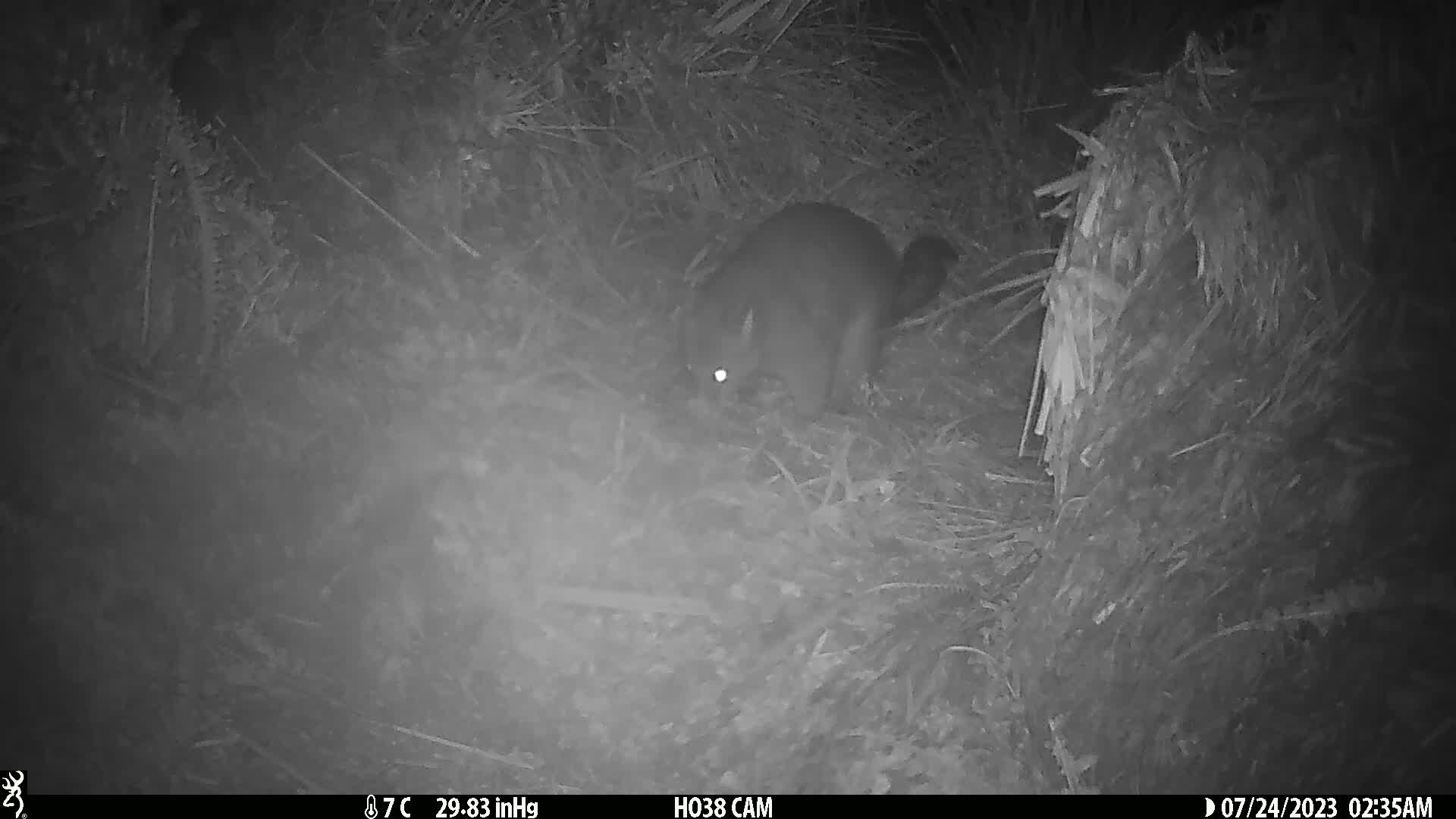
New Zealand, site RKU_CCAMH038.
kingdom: Animalia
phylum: Chordata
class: Mammalia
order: Diprotodontia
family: Phalangeridae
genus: Trichosurus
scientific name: Trichosurus vulpecula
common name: common brushtail possum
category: possum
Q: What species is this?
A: Possum (common brushtail possum) (Trichosurus vulpecula).